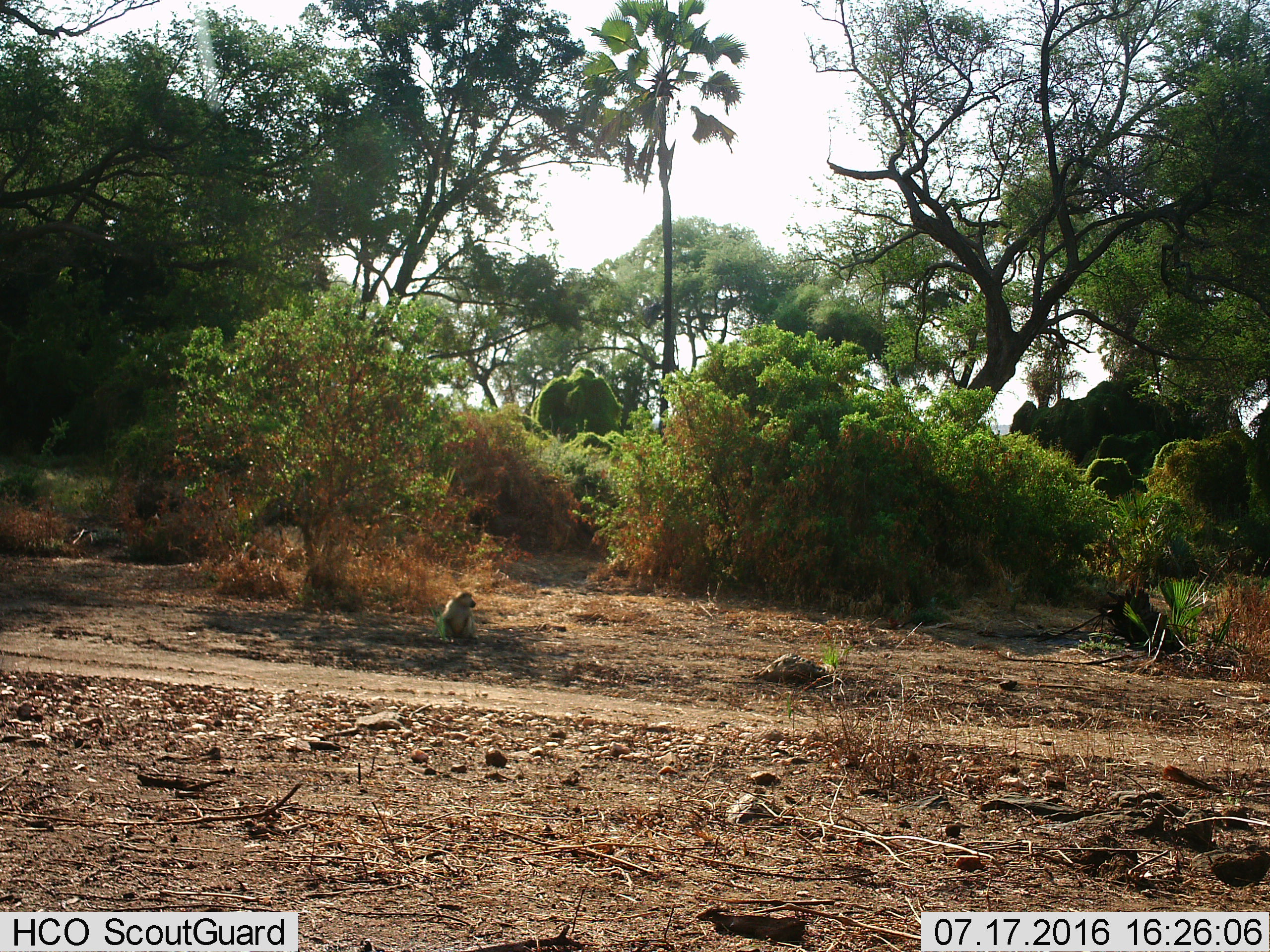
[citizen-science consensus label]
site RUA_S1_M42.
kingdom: Animalia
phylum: Chordata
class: Mammalia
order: Primates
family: Cercopithecidae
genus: Papio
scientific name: Papio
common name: baboon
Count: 1.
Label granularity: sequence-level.